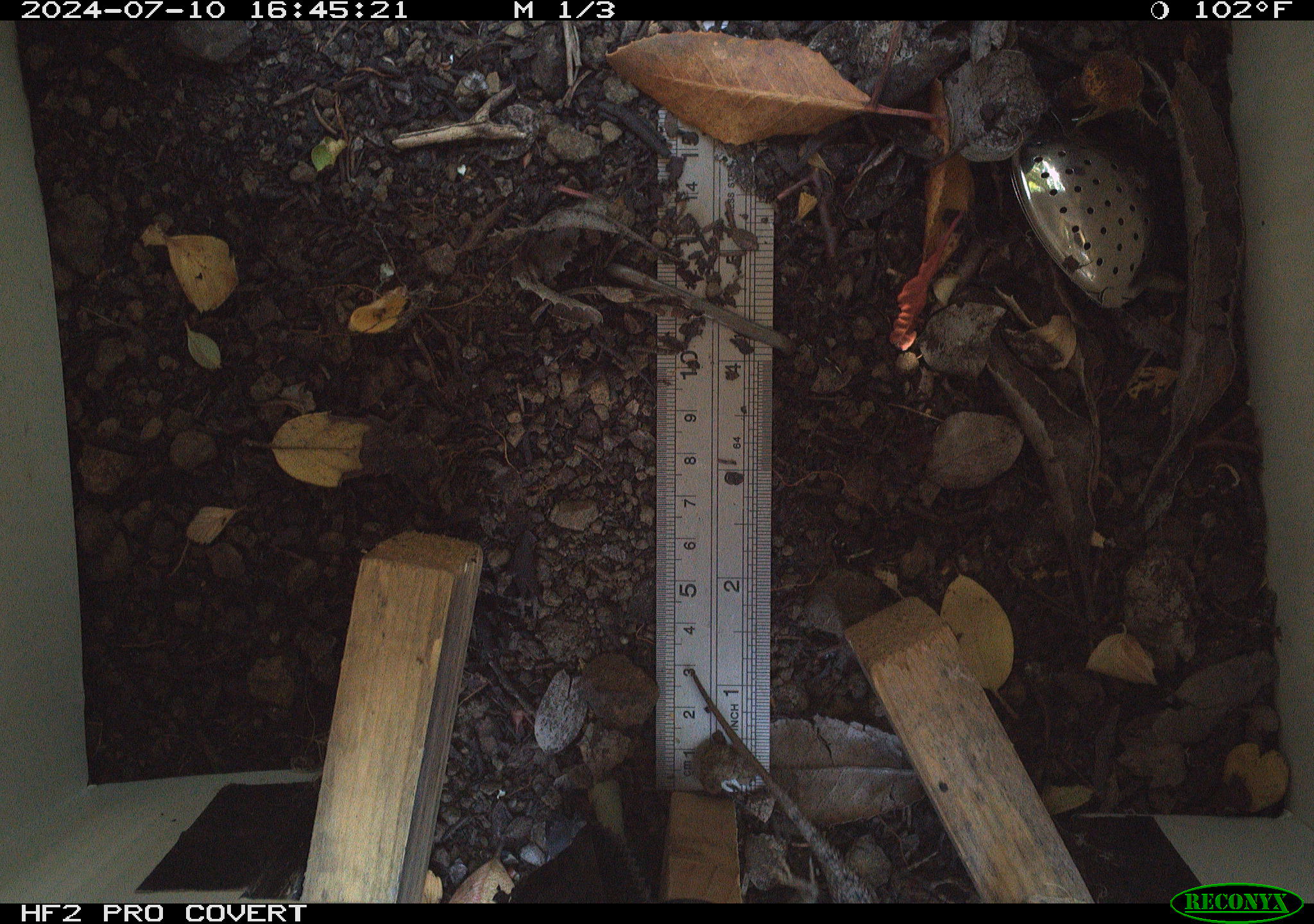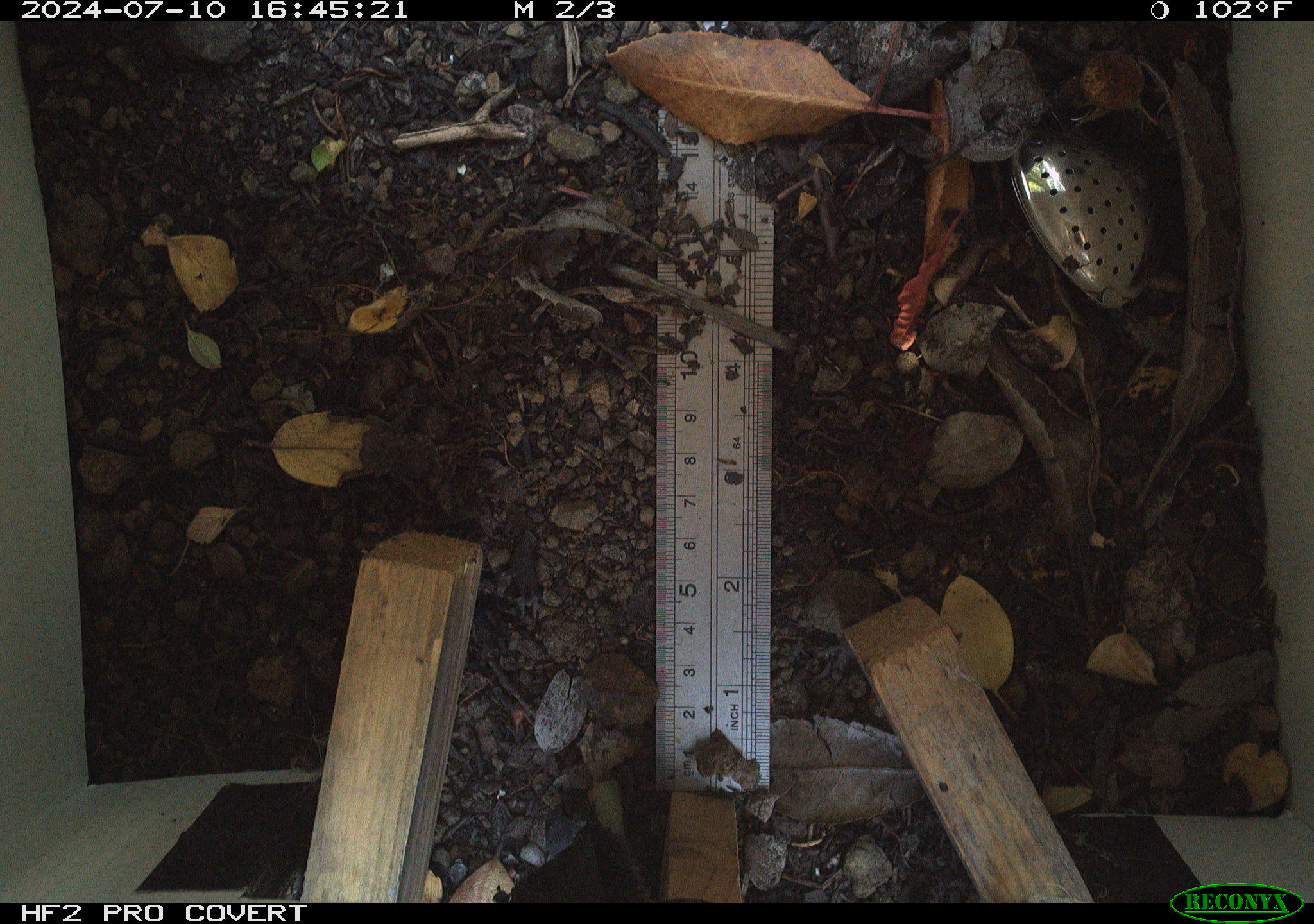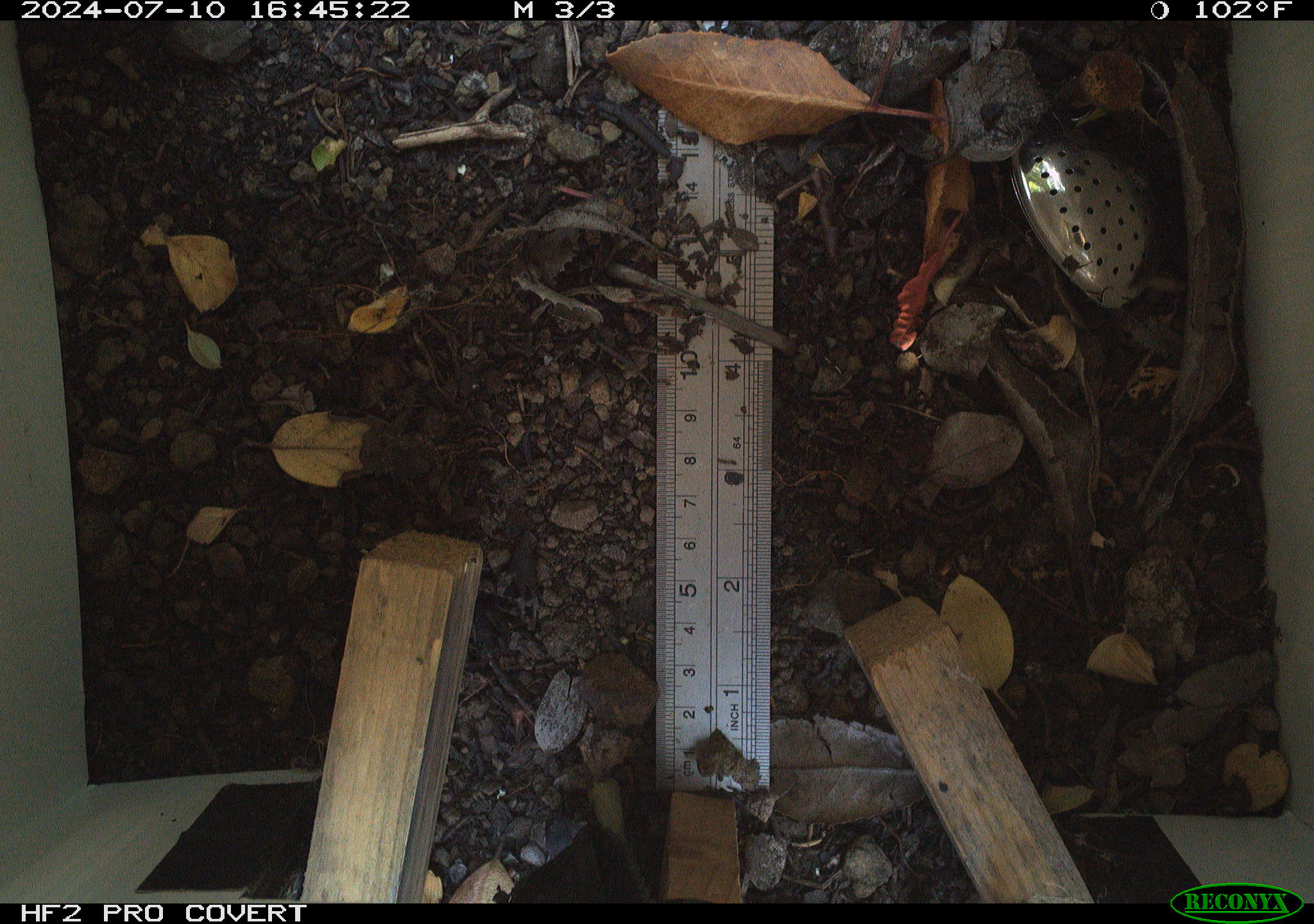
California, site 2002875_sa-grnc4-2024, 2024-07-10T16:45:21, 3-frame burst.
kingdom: Animalia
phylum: Chordata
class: Reptilia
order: Squamata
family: Teiidae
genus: Aspidoscelis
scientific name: Aspidoscelis tigris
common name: western whiptail